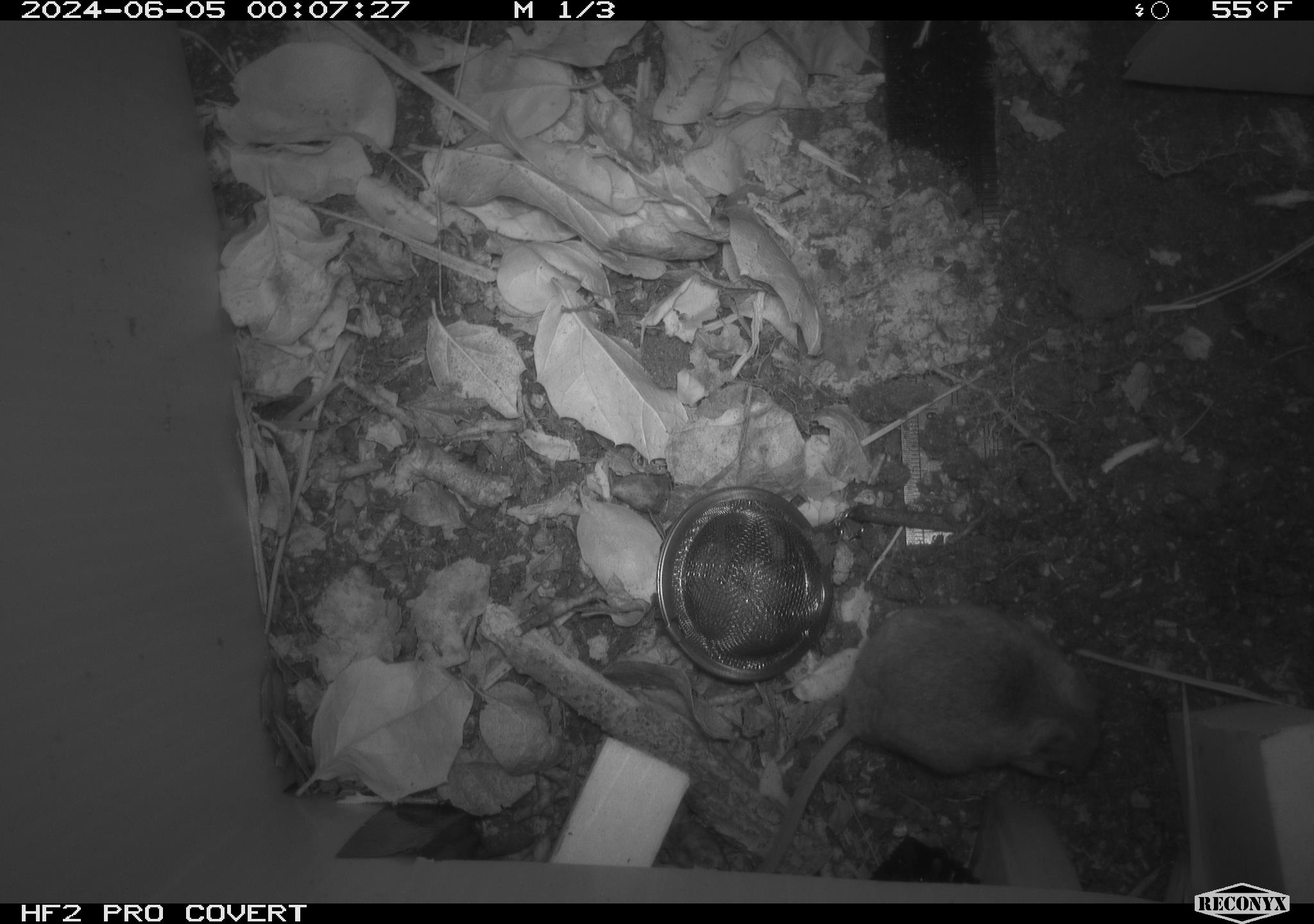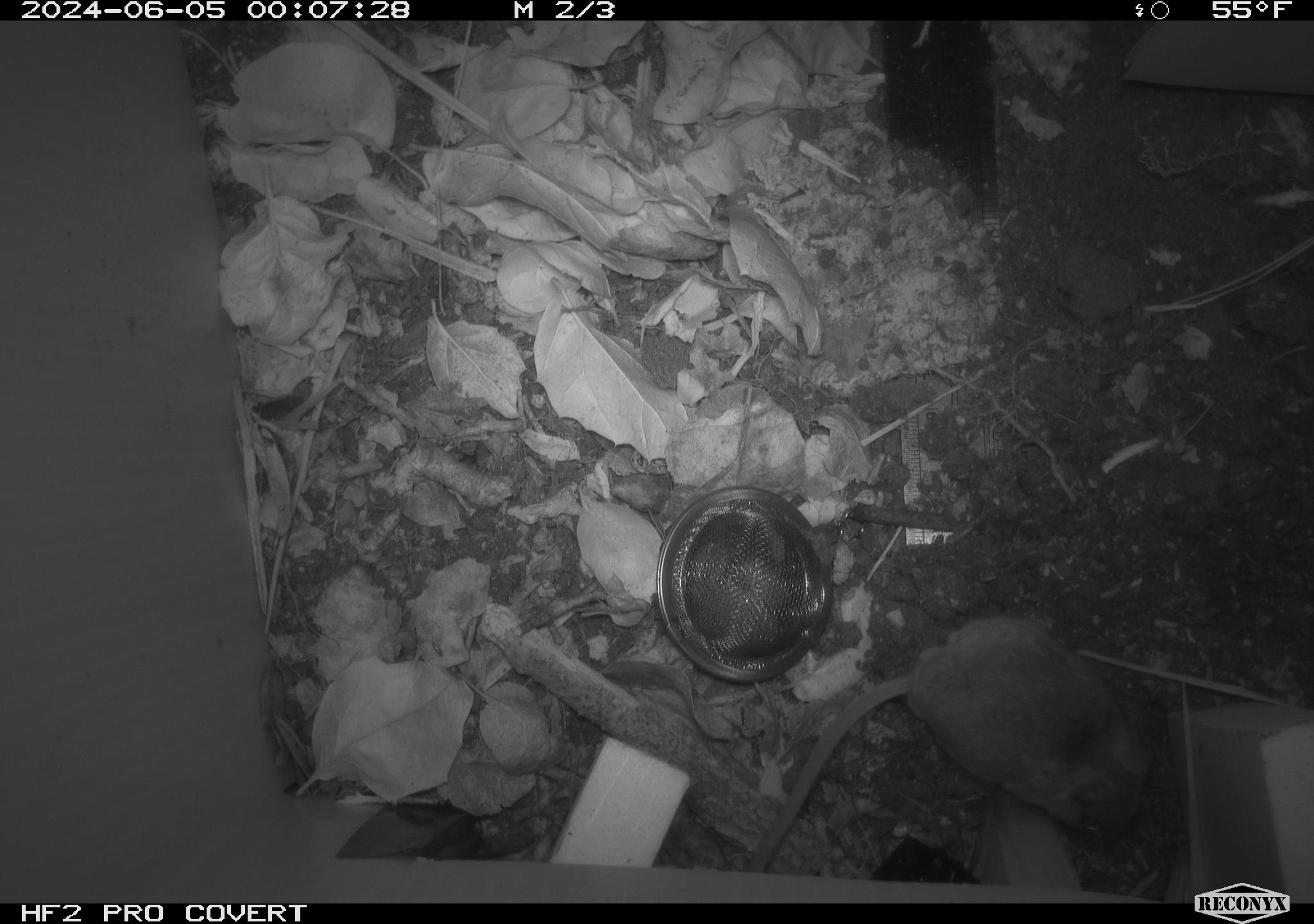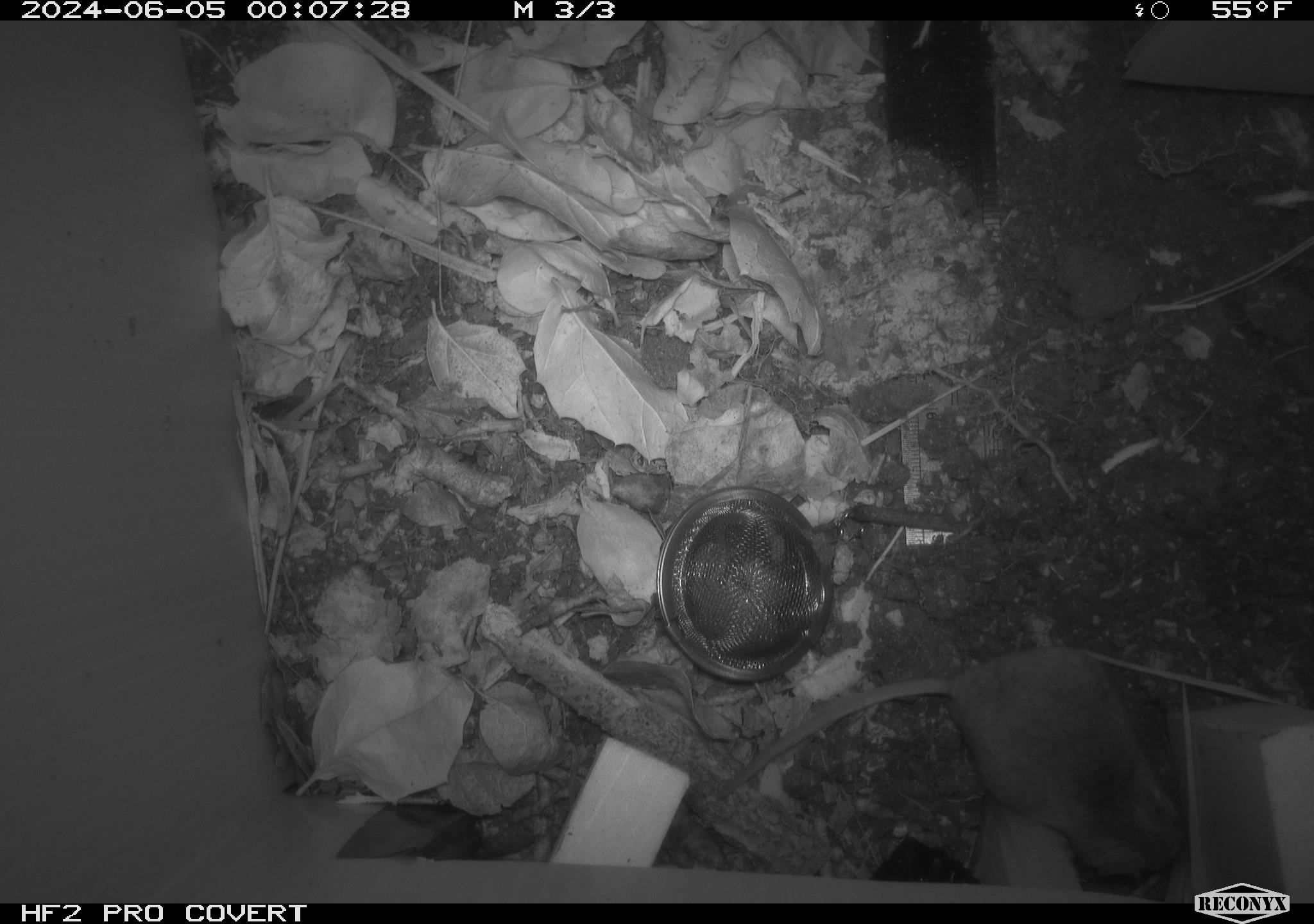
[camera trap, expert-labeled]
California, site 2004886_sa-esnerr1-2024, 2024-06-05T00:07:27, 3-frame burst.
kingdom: Animalia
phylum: Chordata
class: Mammalia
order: Rodentia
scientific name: Rodentia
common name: rodent